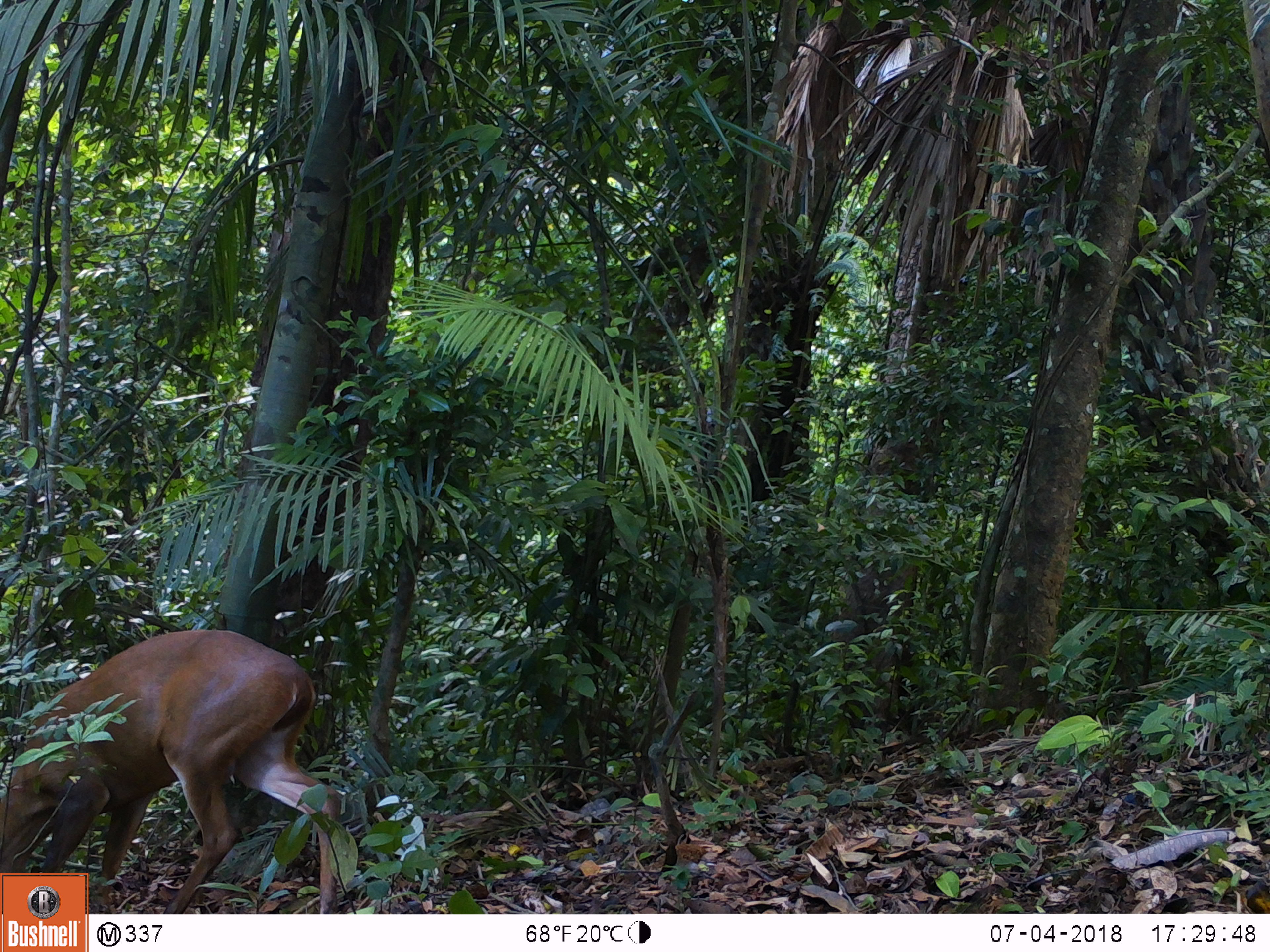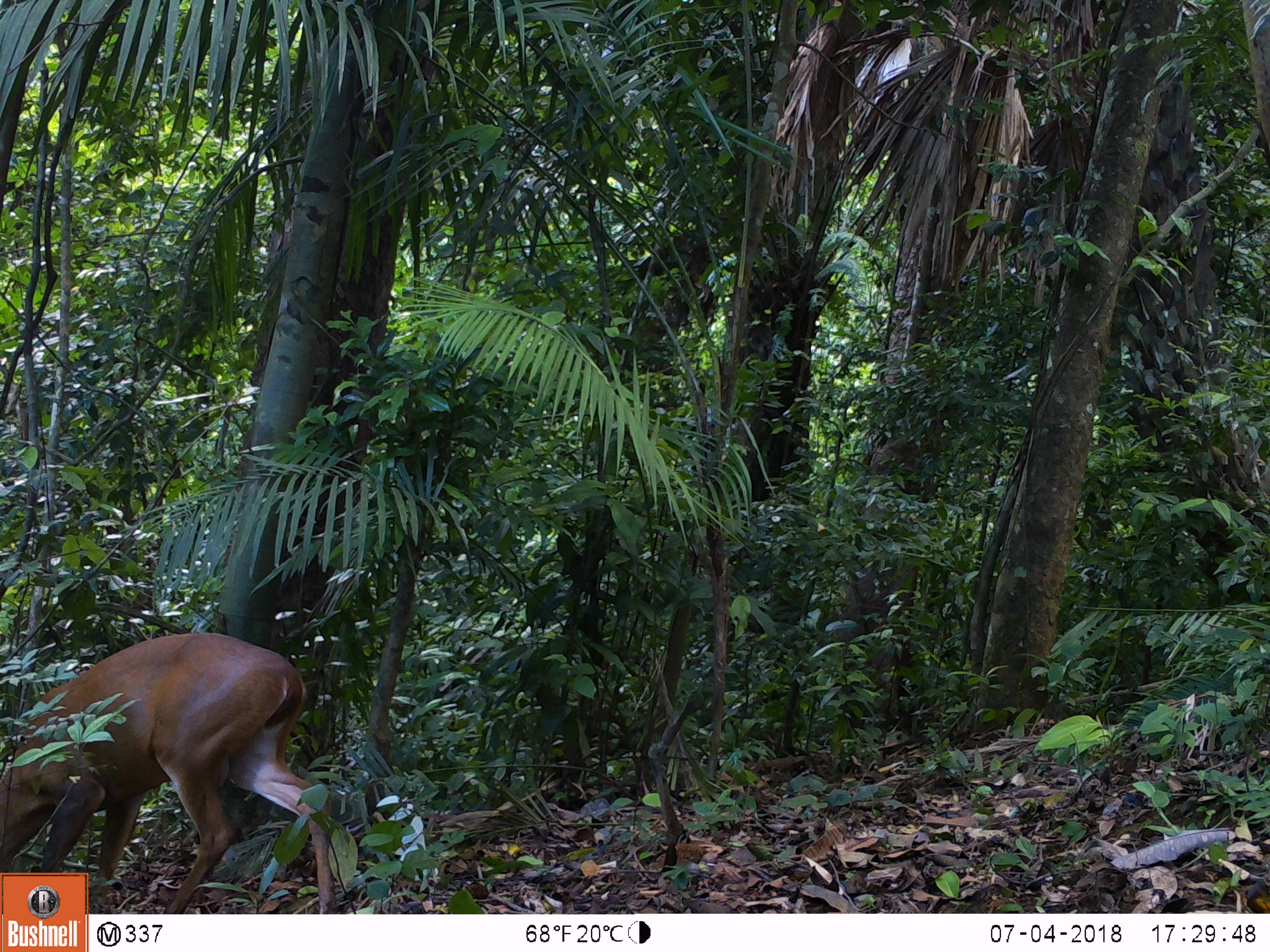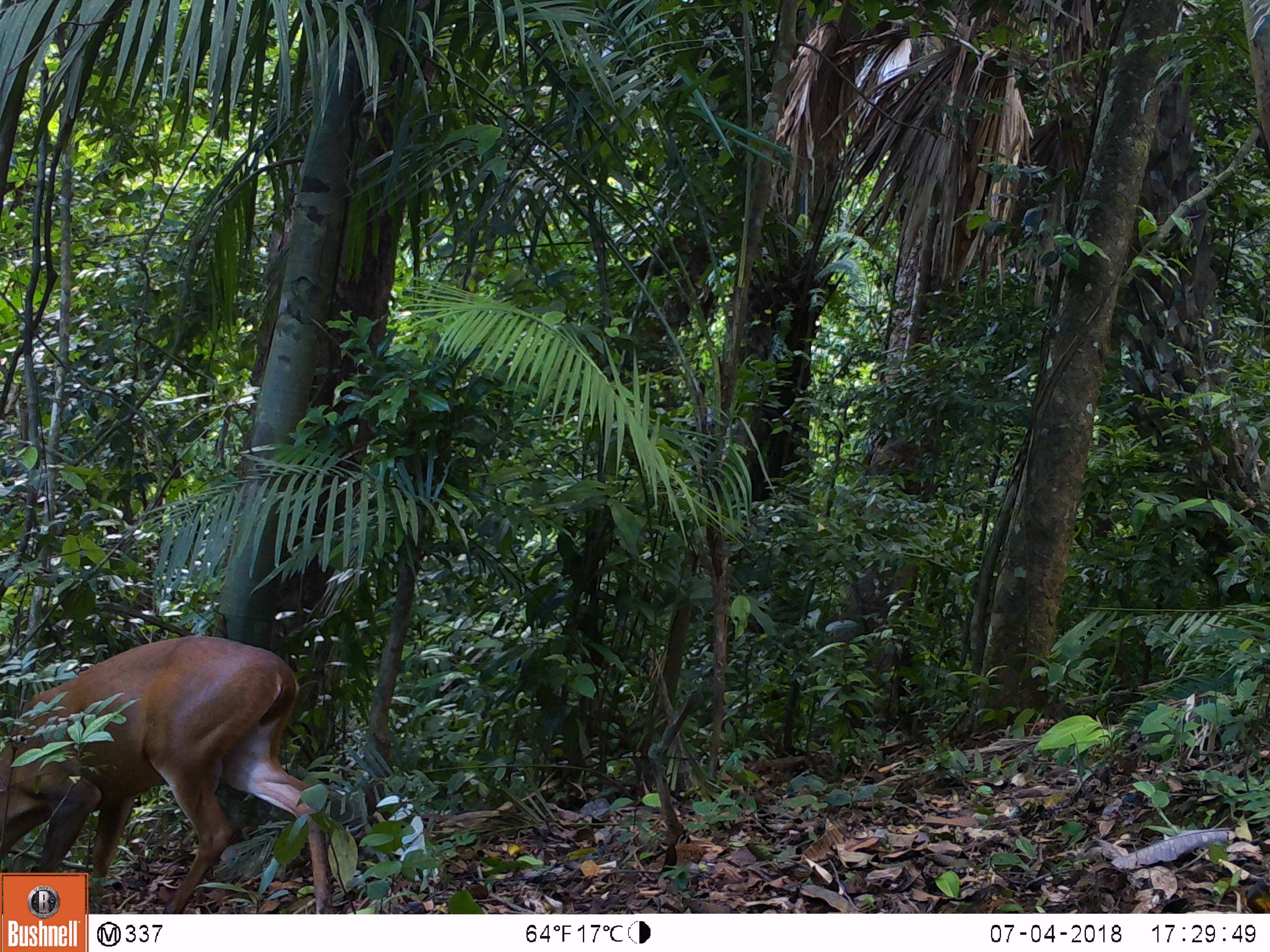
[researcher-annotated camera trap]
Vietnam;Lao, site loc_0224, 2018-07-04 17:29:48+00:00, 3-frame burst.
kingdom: Animalia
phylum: Chordata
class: Mammalia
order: Artiodactyla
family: Cervidae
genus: Muntiacus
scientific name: Muntiacus vuquangensis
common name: large-antlered muntjac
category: large antlered muntjac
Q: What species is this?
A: Large antlered muntjac (large-antlered muntjac) (Muntiacus vuquangensis).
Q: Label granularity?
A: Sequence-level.